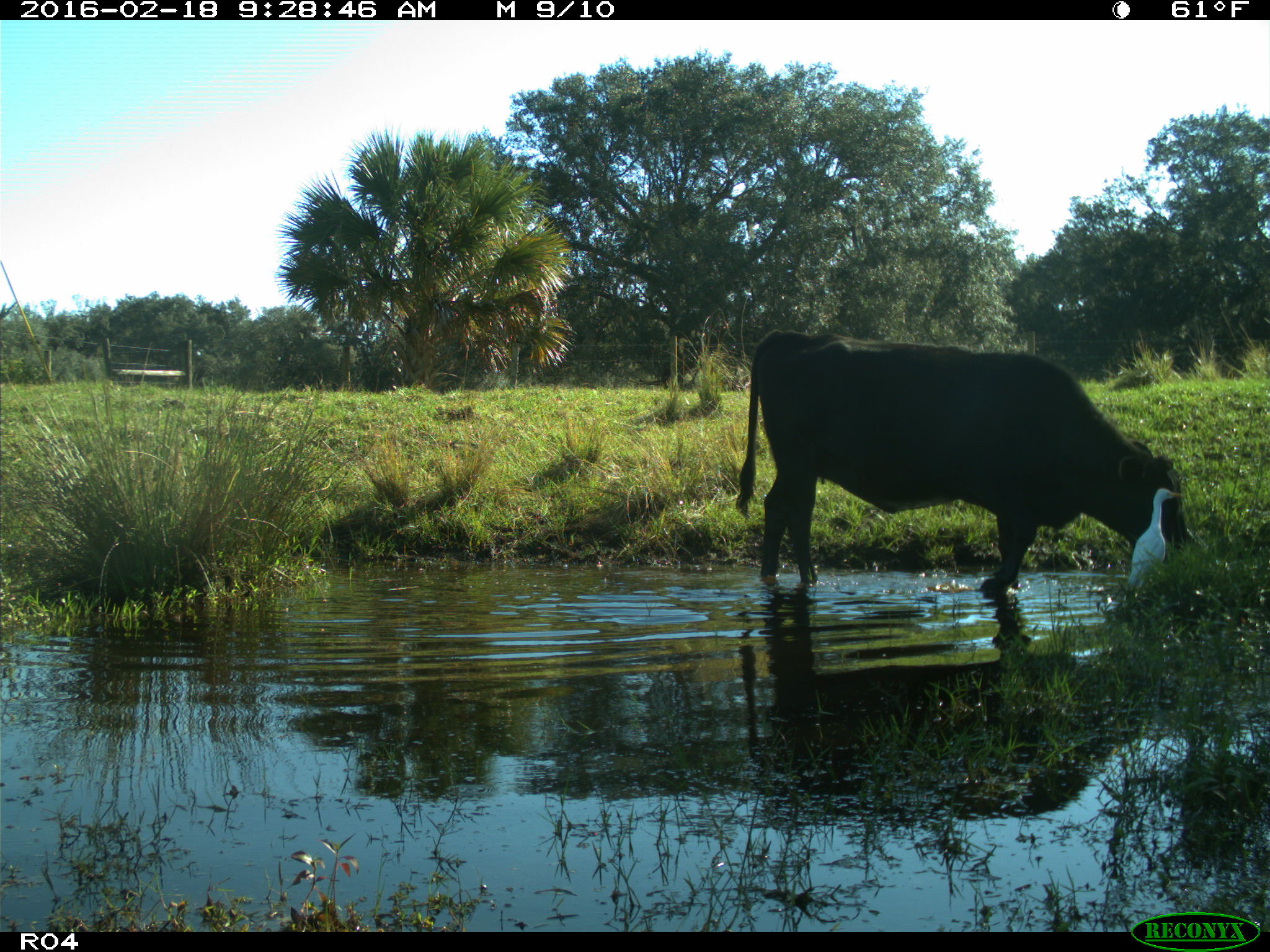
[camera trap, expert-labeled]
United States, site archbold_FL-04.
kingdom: Animalia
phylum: Chordata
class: Mammalia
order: Artiodactyla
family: Bovidae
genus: Bos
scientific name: Bos taurus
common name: domestic cow